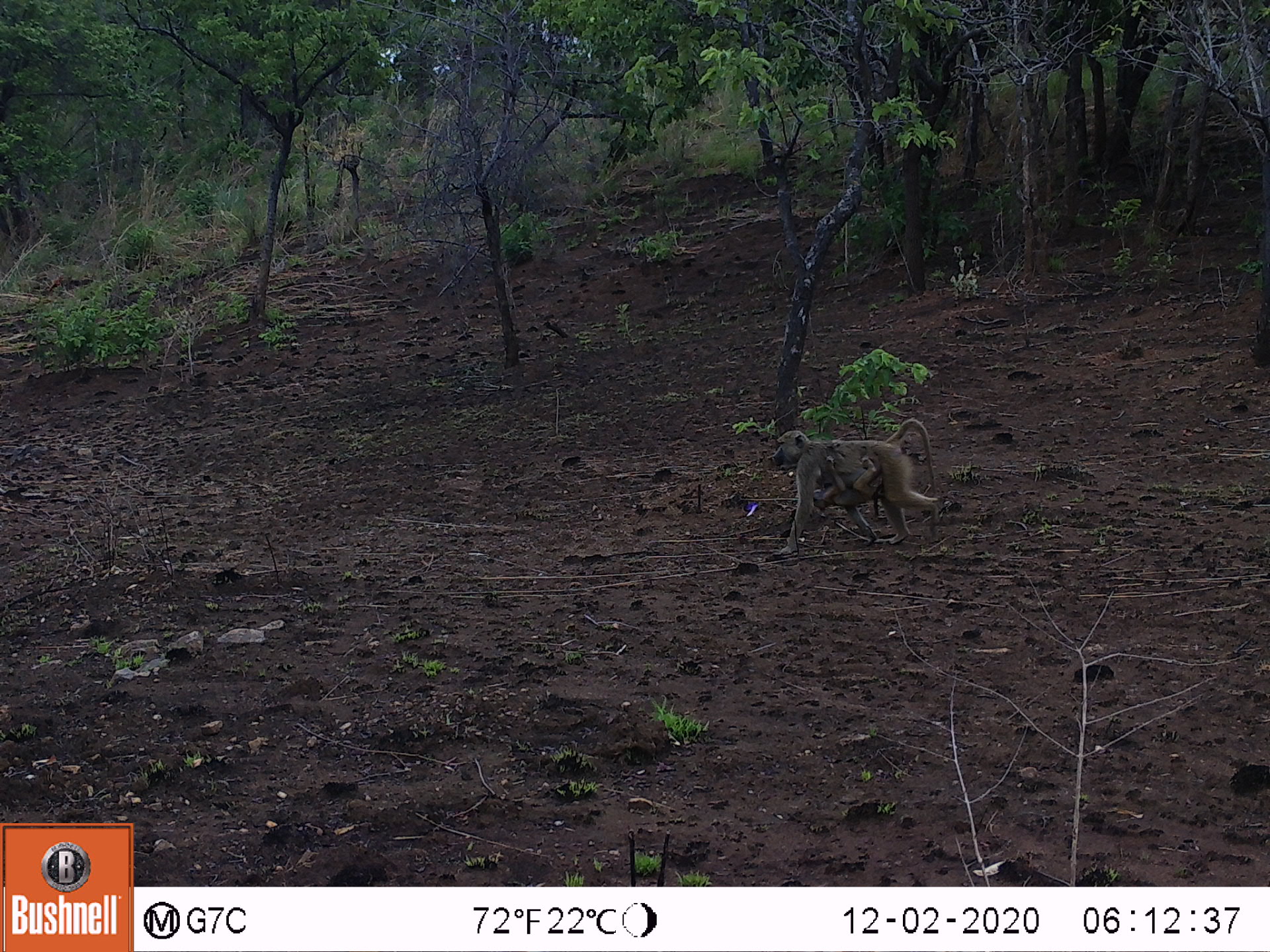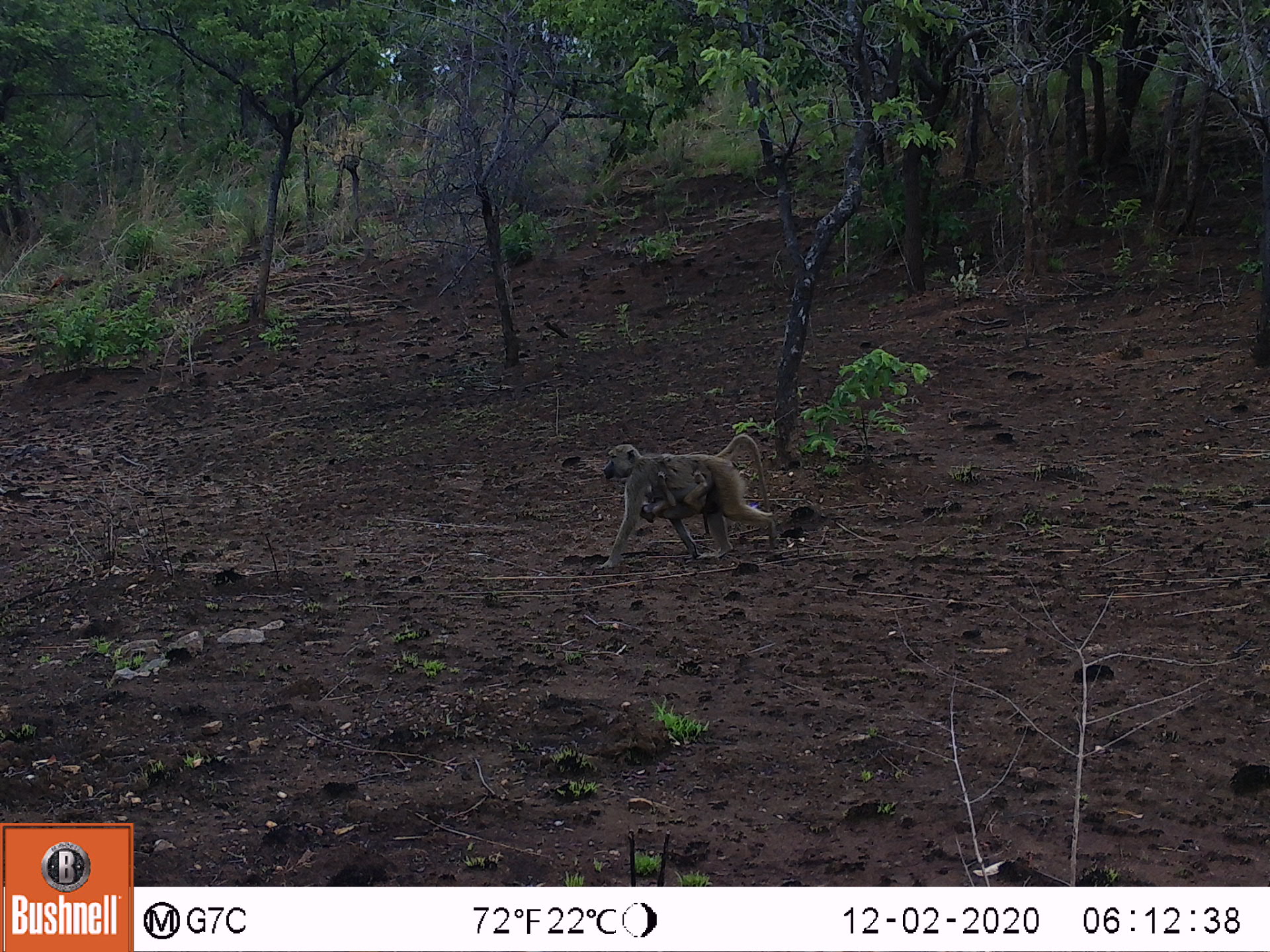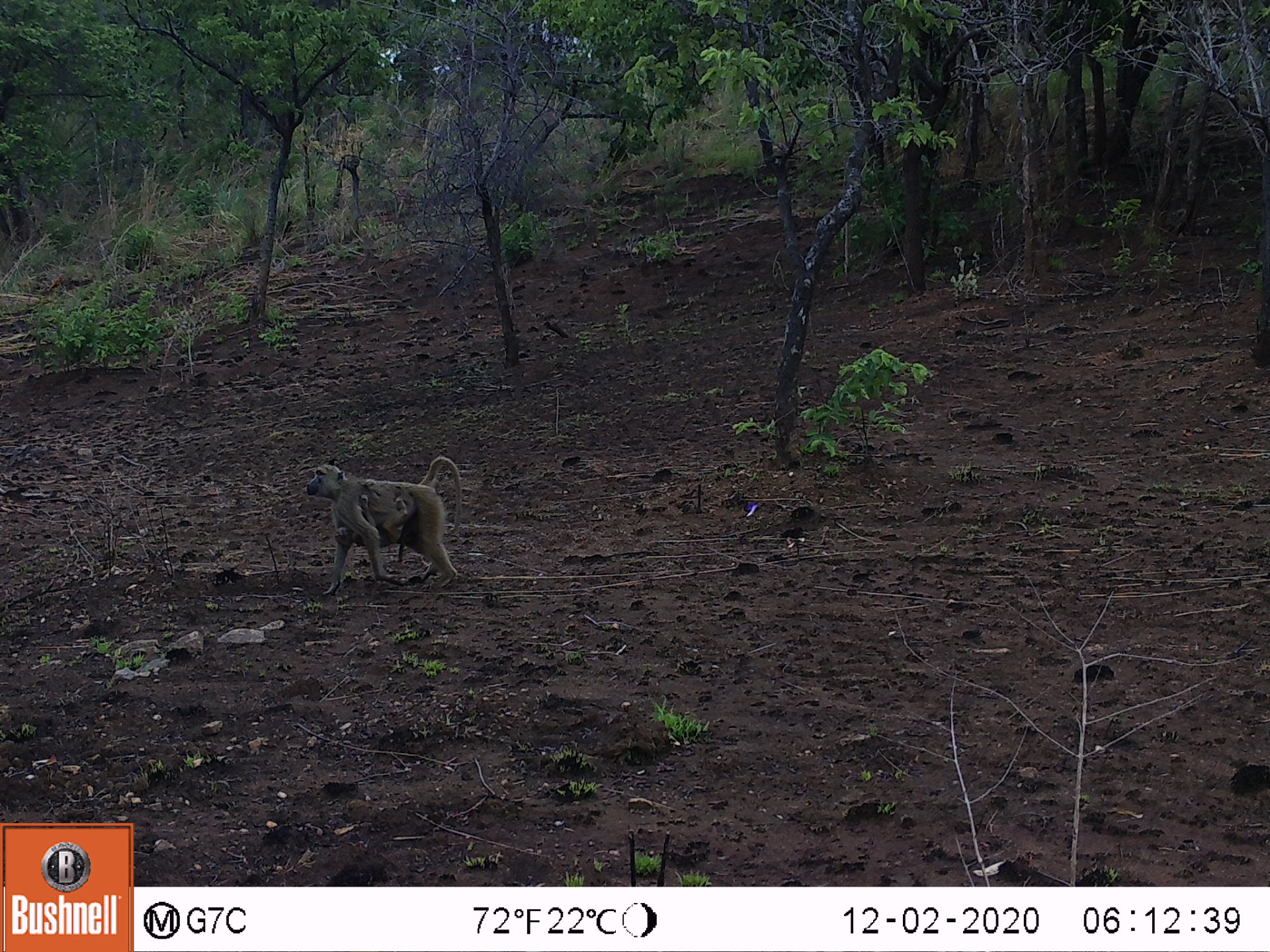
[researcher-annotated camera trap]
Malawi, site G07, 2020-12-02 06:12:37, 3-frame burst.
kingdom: Animalia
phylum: Chordata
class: Mammalia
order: Primates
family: Cercopithecidae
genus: Papio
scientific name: Papio cynocephalus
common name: yellow baboon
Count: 1.